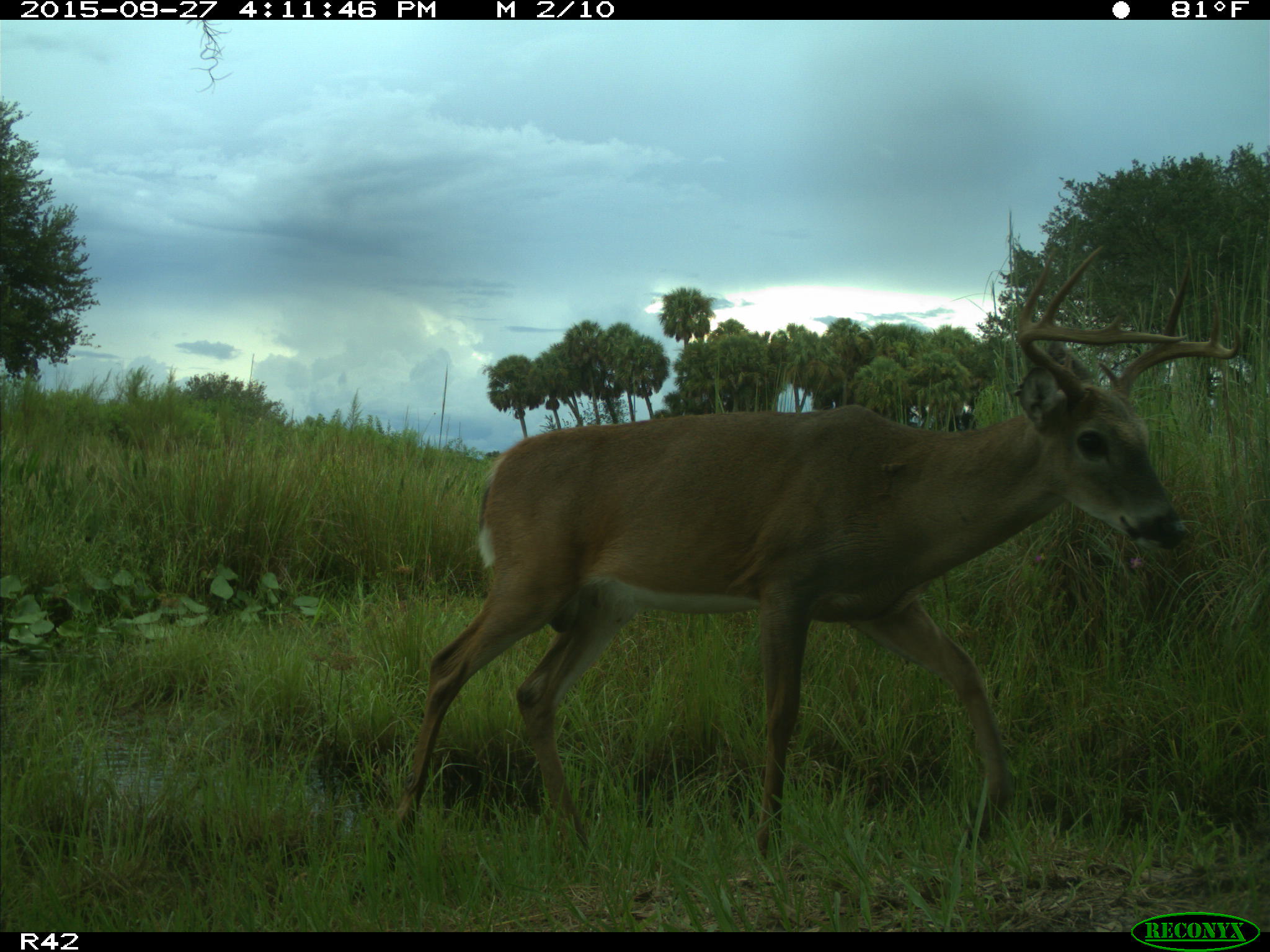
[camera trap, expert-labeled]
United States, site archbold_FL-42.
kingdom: Animalia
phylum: Chordata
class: Mammalia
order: Artiodactyla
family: Cervidae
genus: Odocoileus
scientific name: Odocoileus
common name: deer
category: unidentified deer